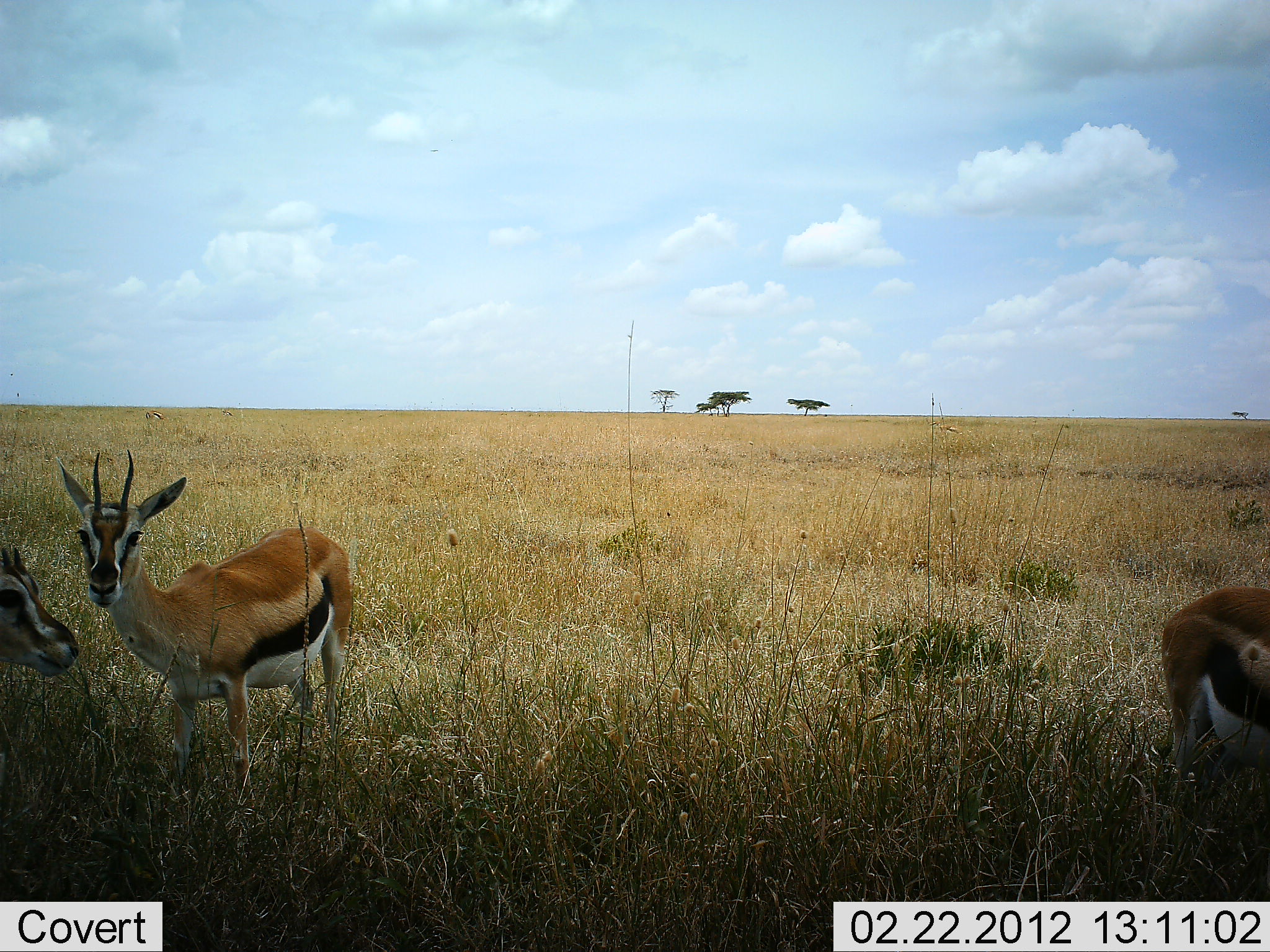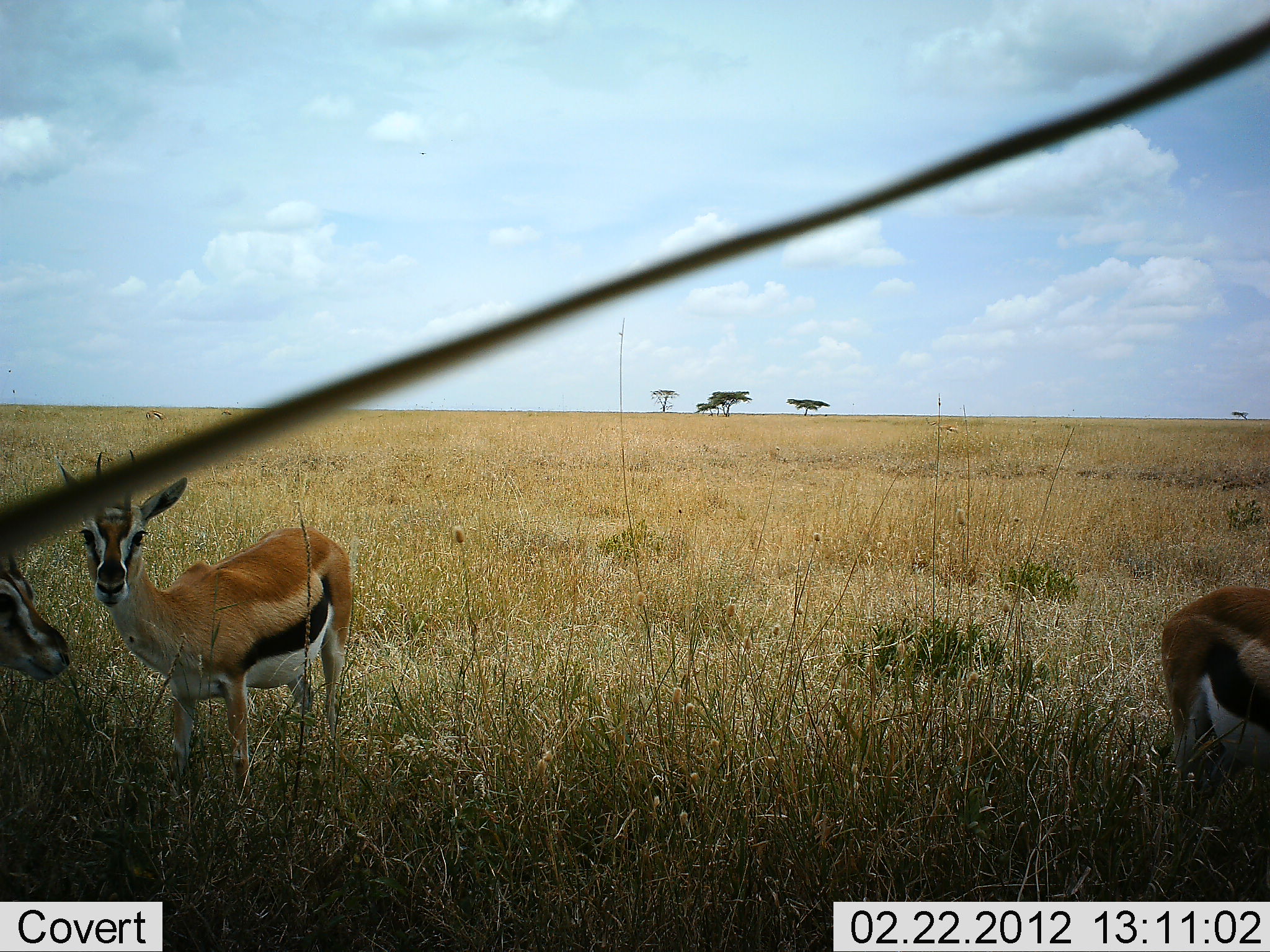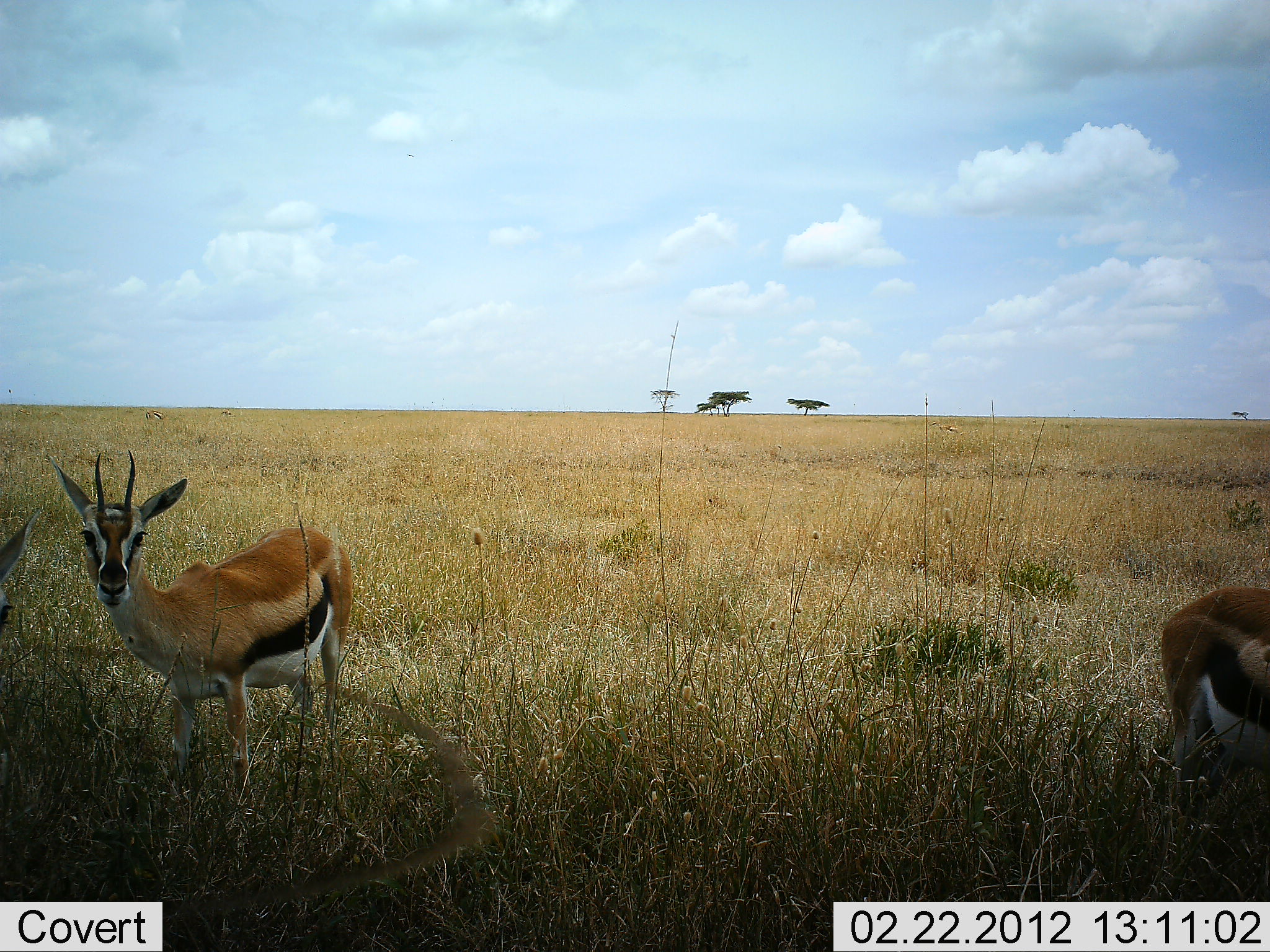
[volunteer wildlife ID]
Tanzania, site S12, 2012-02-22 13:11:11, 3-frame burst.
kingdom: Animalia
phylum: Chordata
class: Mammalia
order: Artiodactyla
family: Bovidae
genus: Eudorcas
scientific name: Eudorcas thomsonii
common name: thomson's gazelle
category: gazellethomsons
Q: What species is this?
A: Gazellethomsons (thomson's gazelle) (Eudorcas thomsonii).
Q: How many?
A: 3.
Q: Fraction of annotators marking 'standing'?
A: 97%.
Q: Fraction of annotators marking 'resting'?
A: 0%.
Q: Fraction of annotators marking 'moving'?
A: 3%.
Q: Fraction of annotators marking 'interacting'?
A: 0%.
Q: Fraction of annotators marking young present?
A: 0%.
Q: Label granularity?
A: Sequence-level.